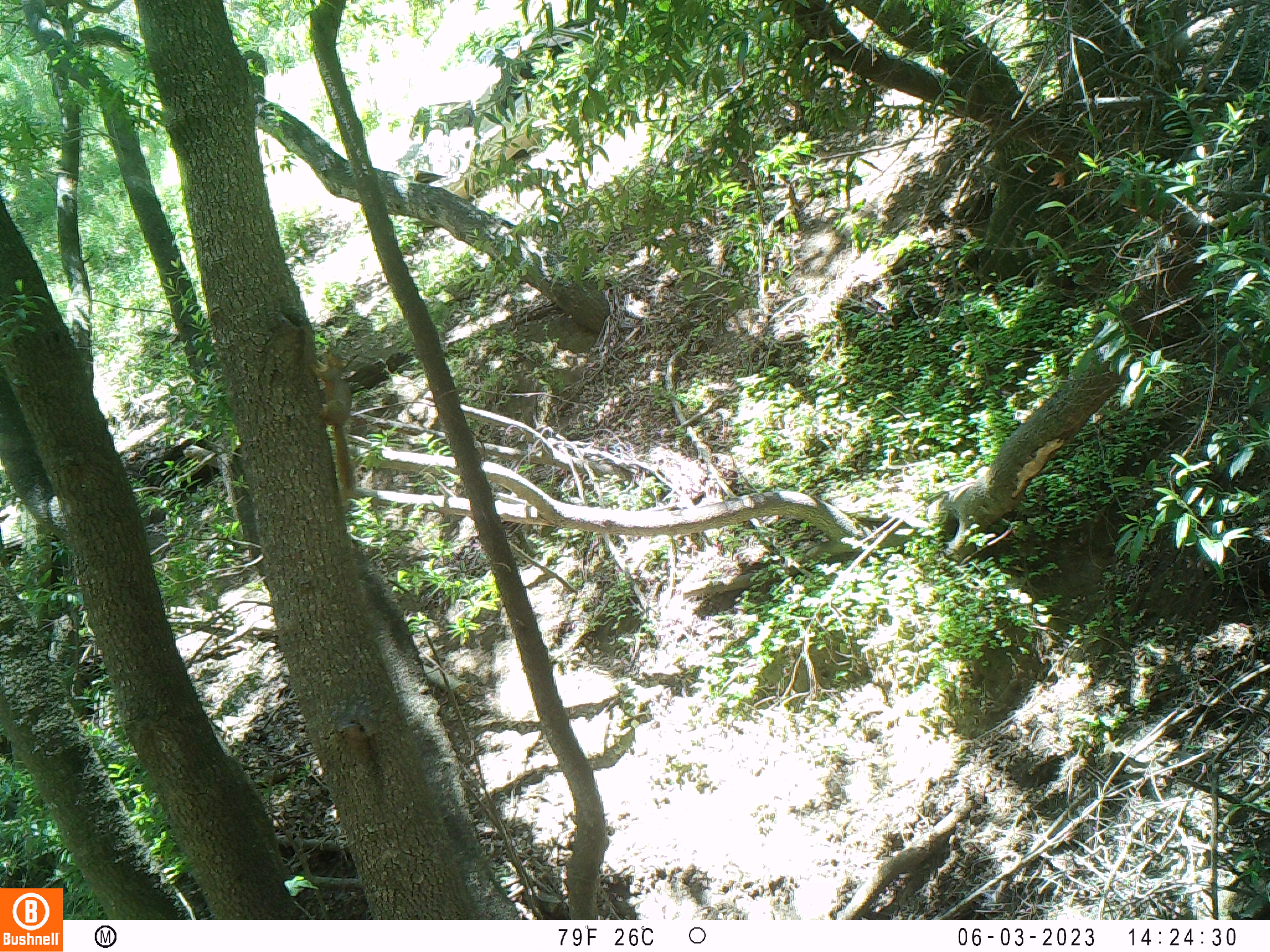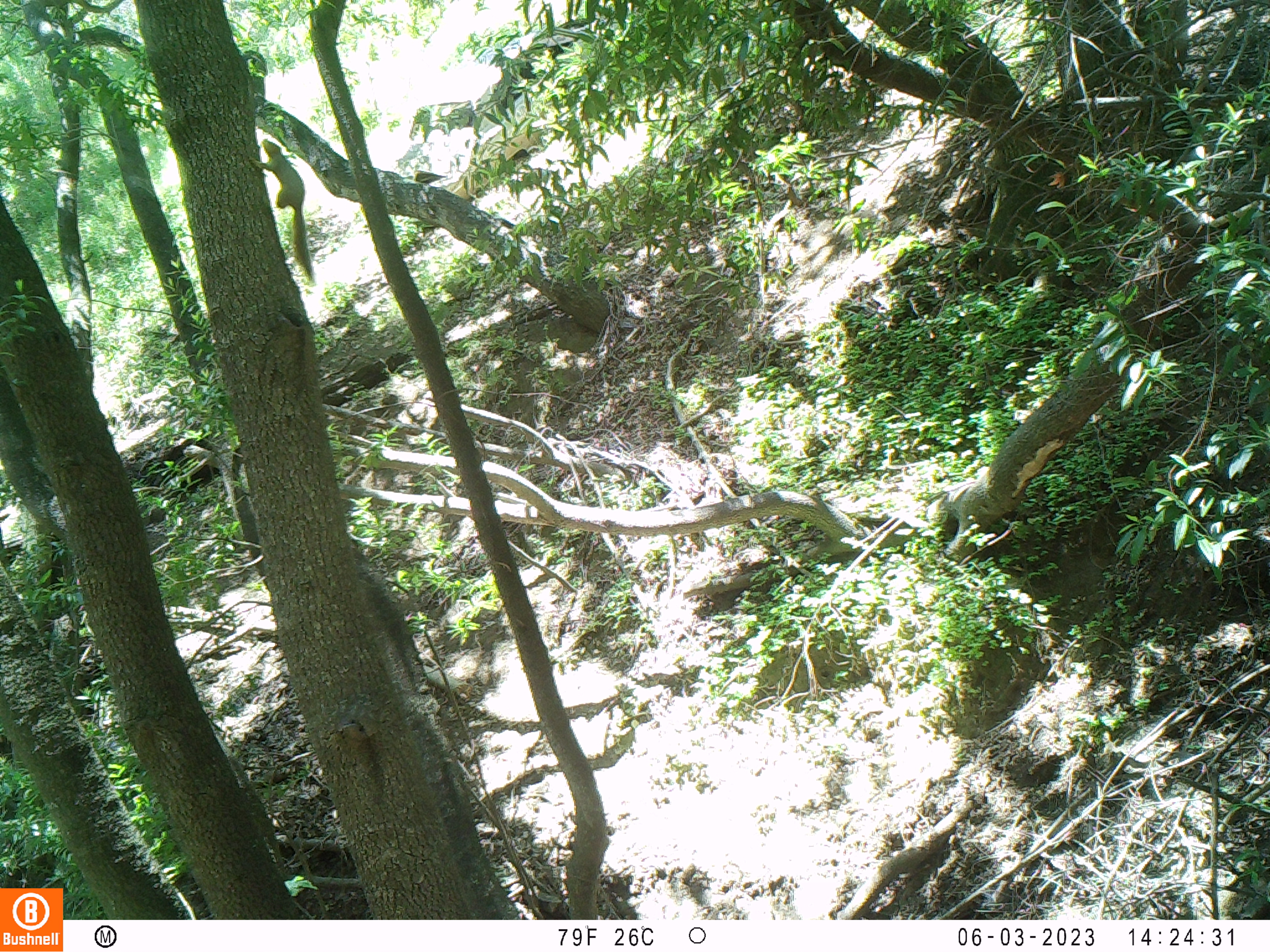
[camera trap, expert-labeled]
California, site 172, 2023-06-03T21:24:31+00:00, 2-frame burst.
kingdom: Animalia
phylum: Chordata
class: Mammalia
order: Rodentia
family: Sciuridae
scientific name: Sciuridae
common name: squirrel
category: unknown squirrel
Unknown squirrel (squirrel) (Sciuridae).